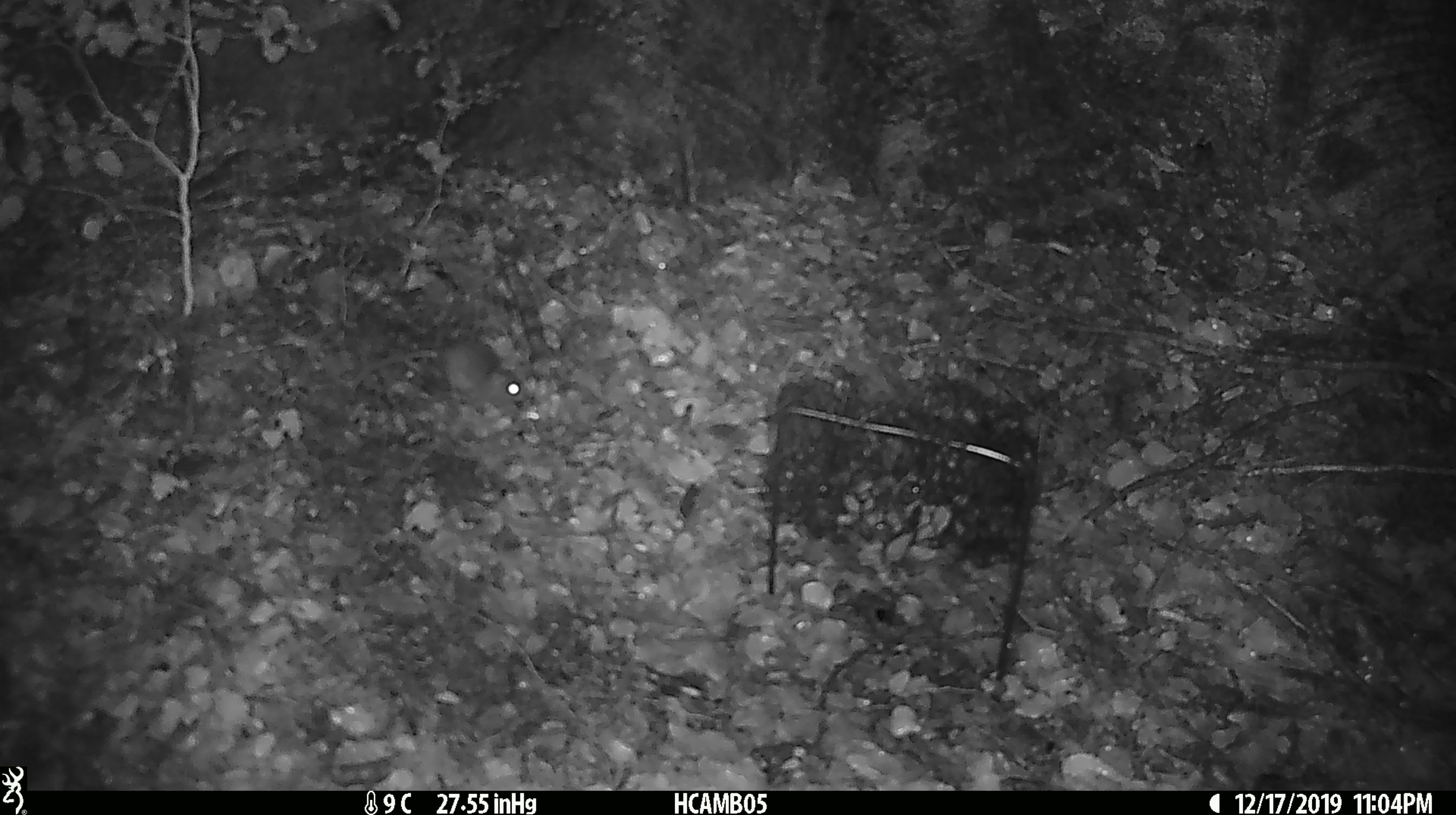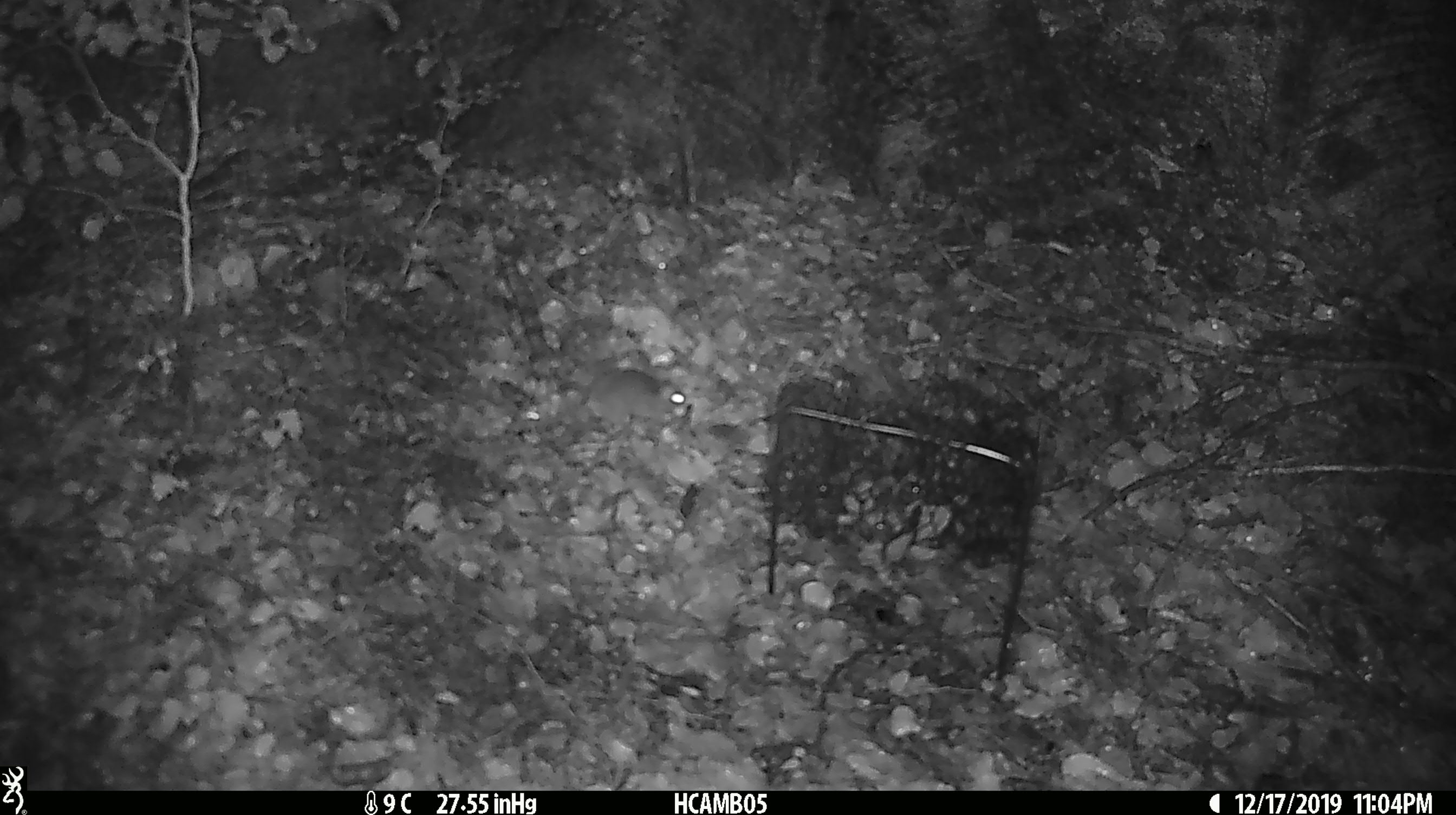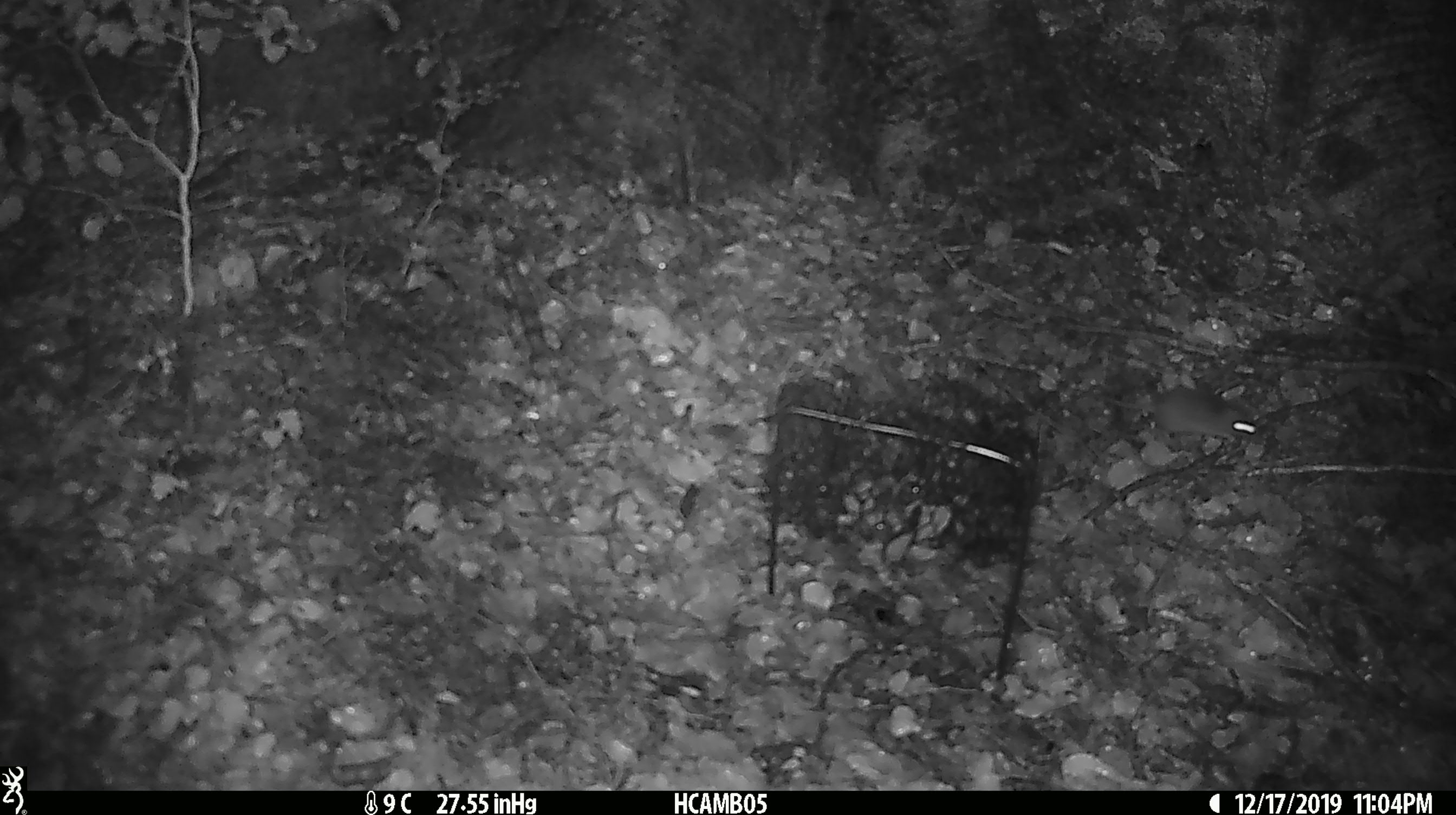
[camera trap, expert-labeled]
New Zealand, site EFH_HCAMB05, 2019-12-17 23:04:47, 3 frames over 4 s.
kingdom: Animalia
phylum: Chordata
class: Mammalia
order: Rodentia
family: Muridae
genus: Mus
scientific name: Mus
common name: mouse